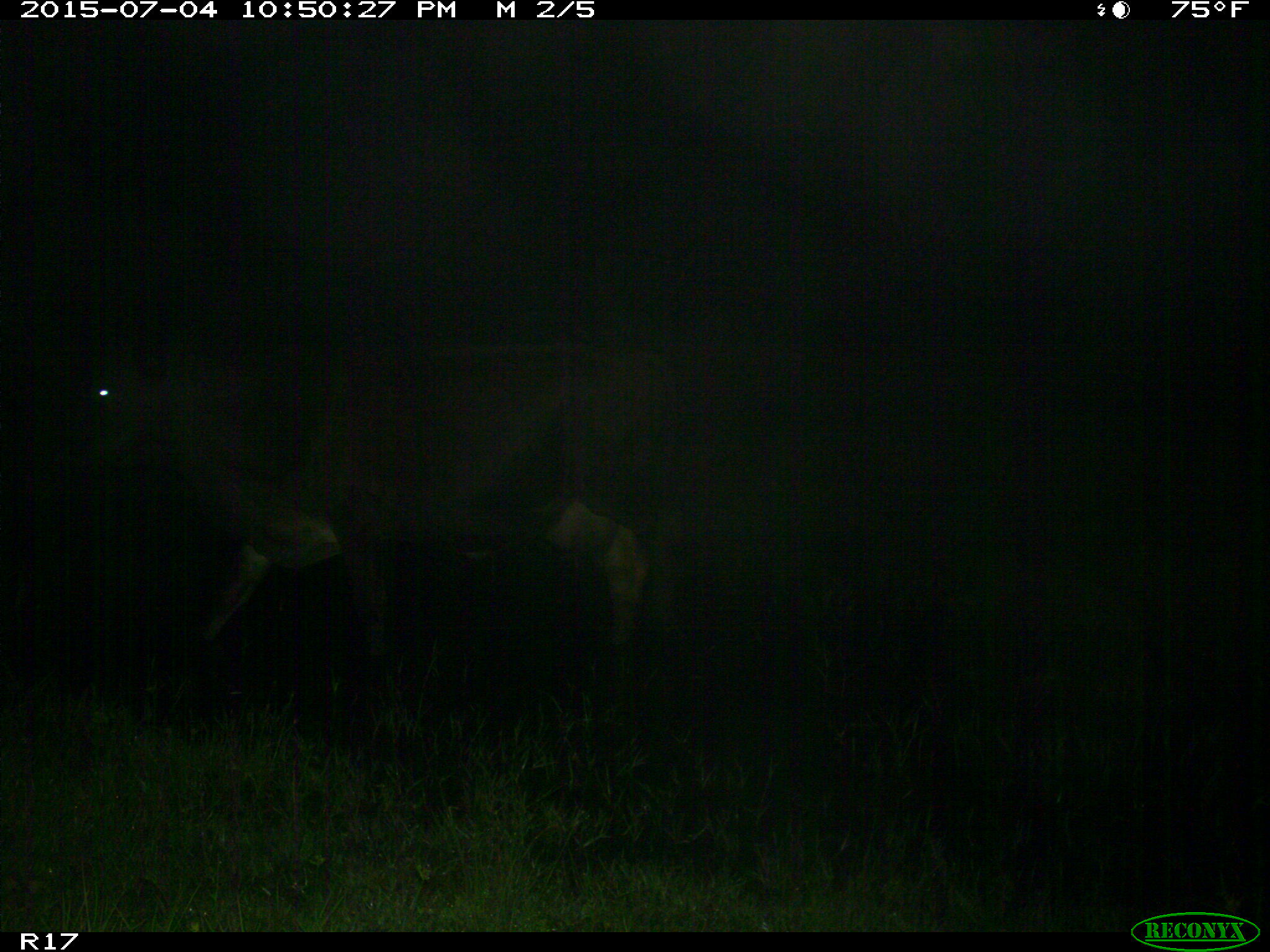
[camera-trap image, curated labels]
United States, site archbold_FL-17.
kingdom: Animalia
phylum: Chordata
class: Mammalia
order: Artiodactyla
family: Bovidae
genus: Bos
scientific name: Bos taurus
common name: domestic cow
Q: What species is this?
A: Bos taurus (domestic cow).